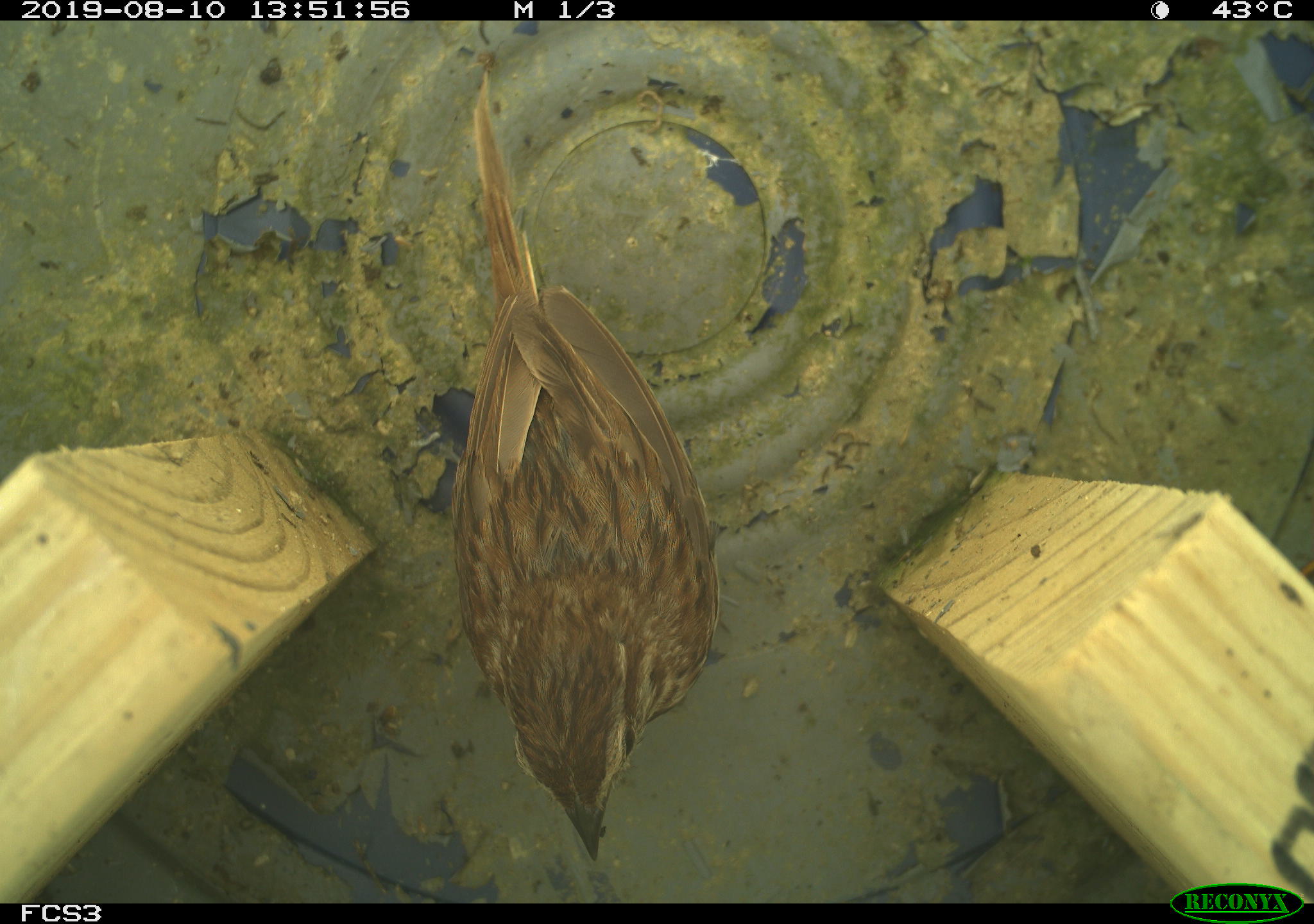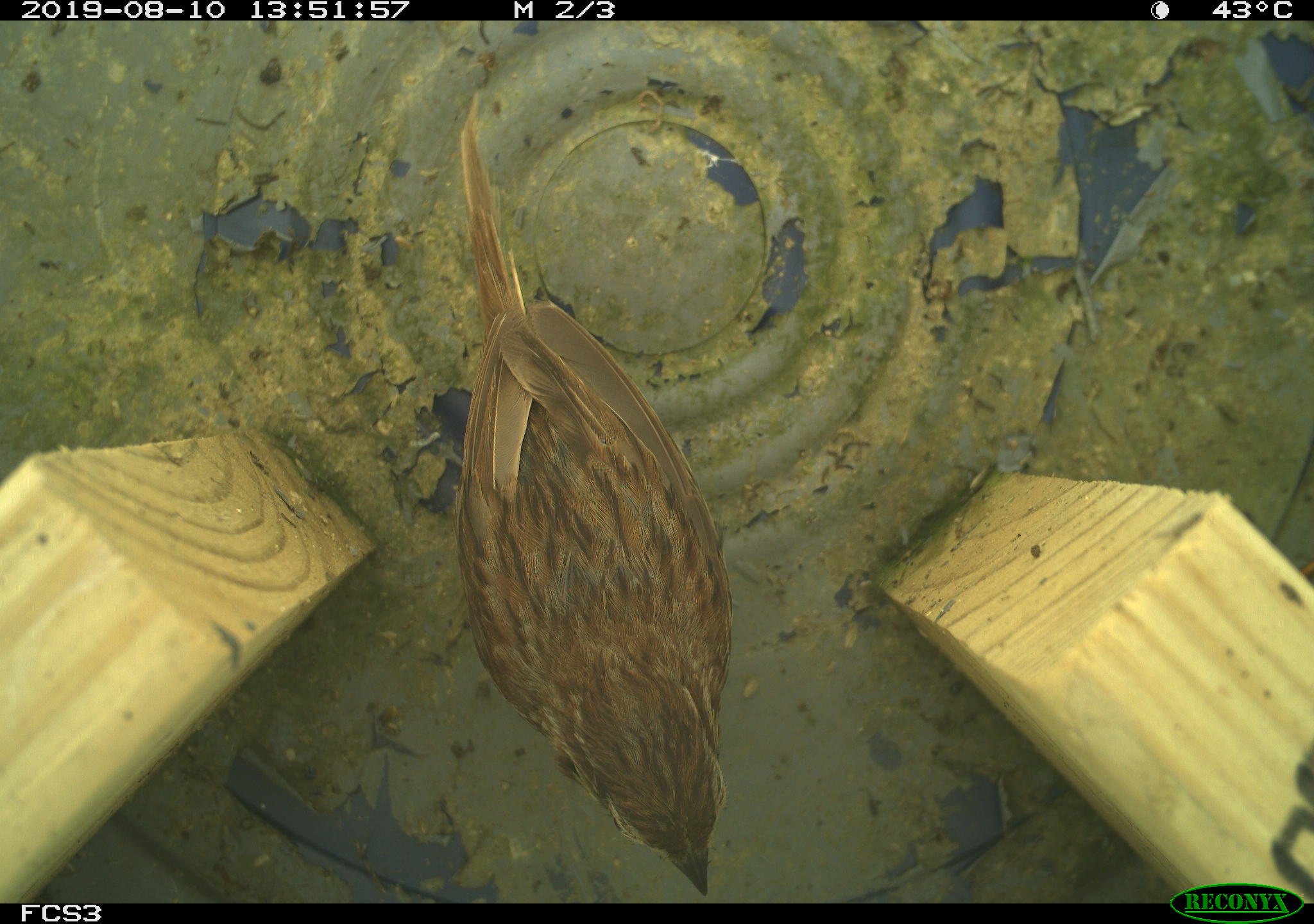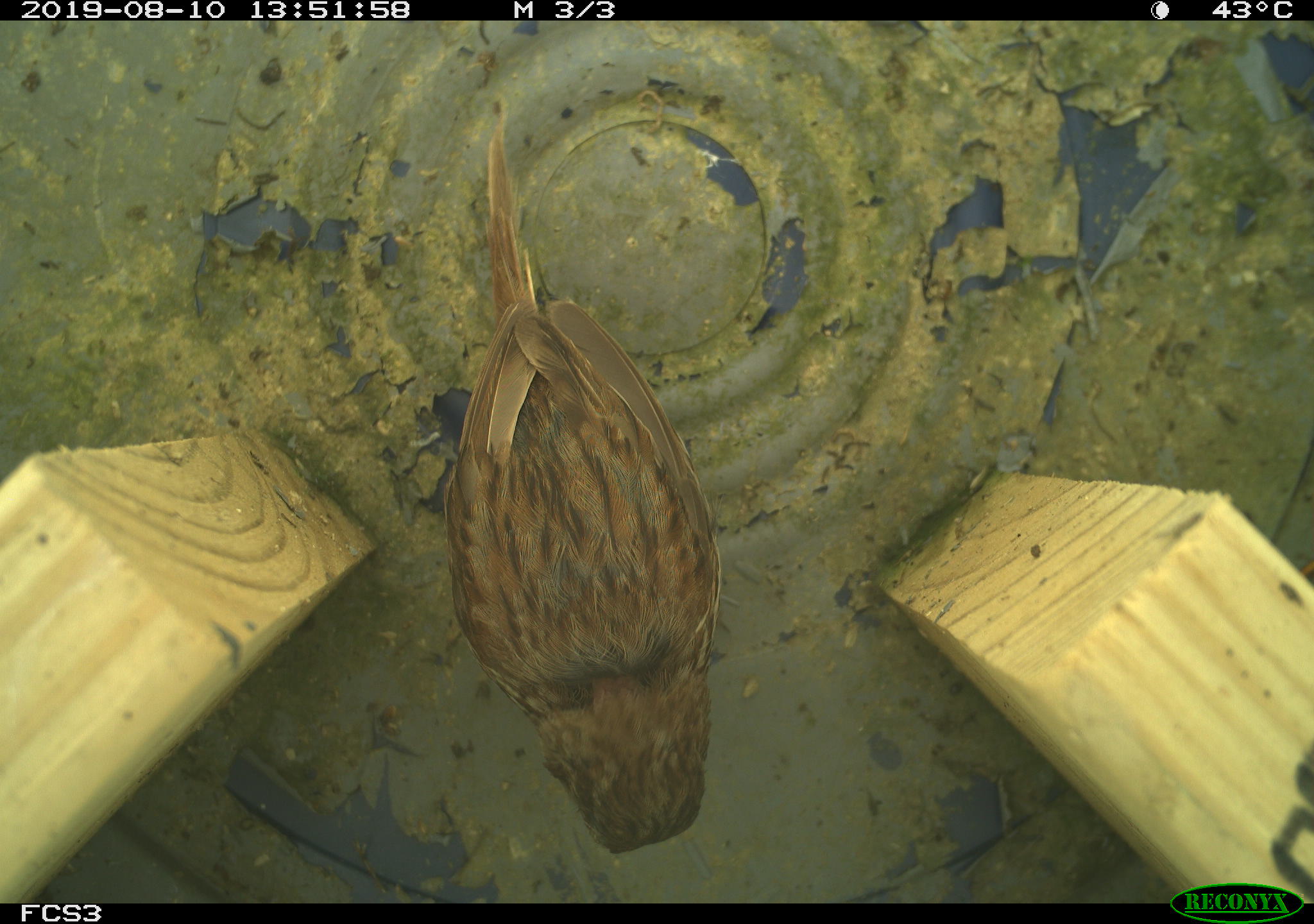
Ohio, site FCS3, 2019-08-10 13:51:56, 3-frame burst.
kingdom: Animalia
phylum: Chordata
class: Aves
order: Passeriformes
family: Passerellidae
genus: Melospiza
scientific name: Melospiza melodia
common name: song sparrow